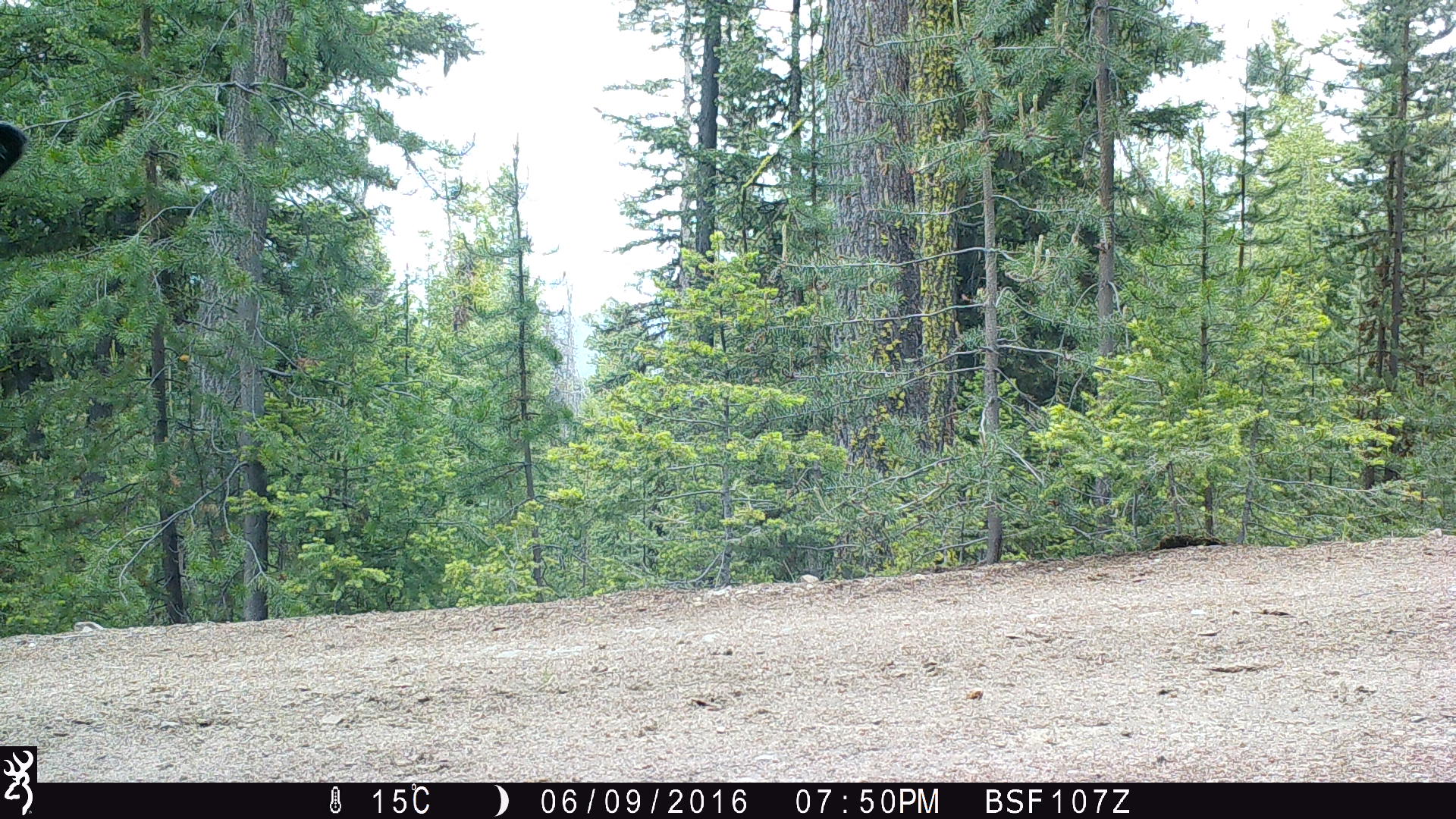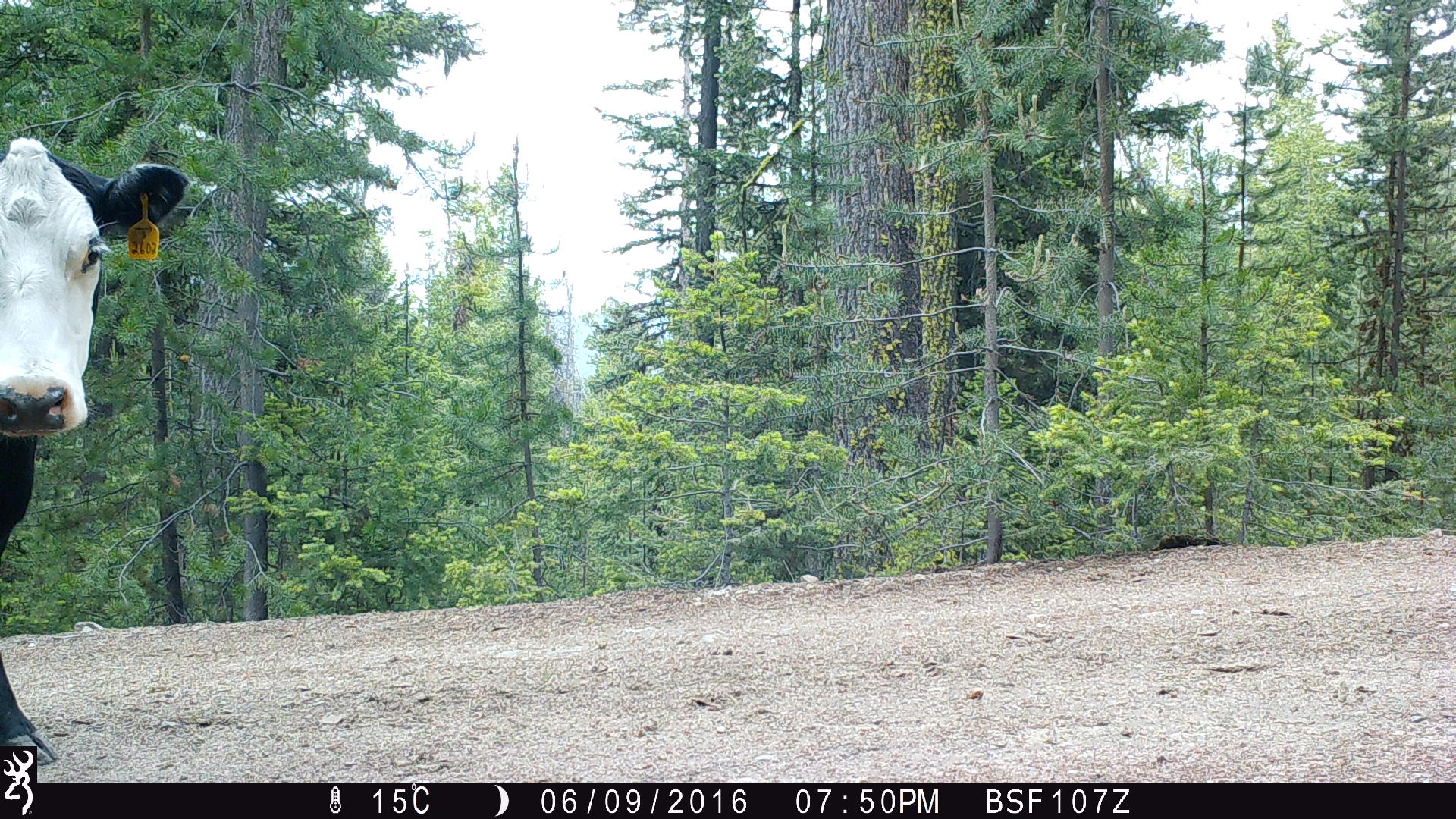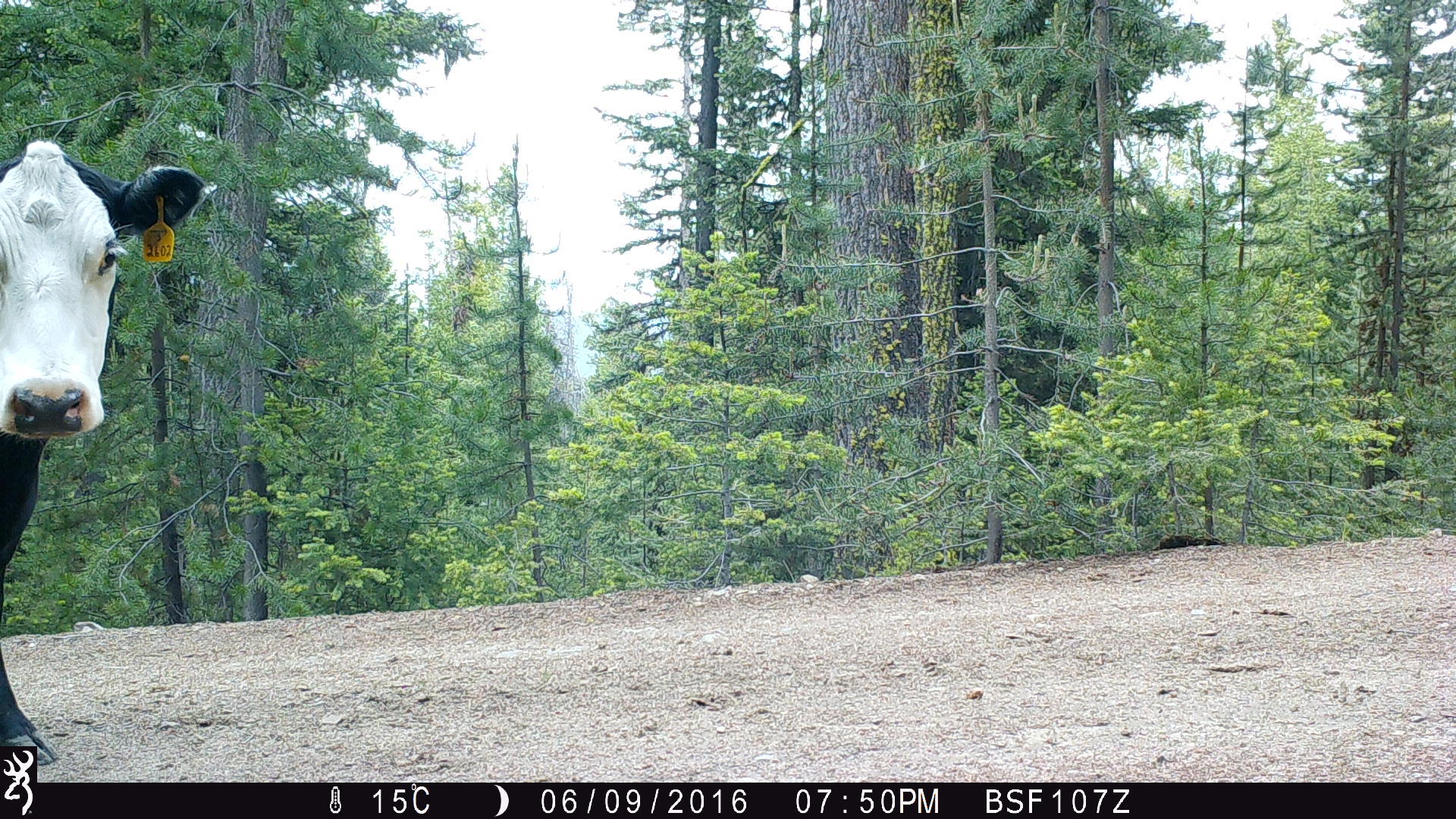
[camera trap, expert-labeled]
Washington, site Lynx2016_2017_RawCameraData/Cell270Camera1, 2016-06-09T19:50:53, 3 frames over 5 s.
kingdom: Animalia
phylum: Chordata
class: Mammalia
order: Artiodactyla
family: Bovidae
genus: Bos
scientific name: Bos taurus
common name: domestic cattle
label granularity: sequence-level